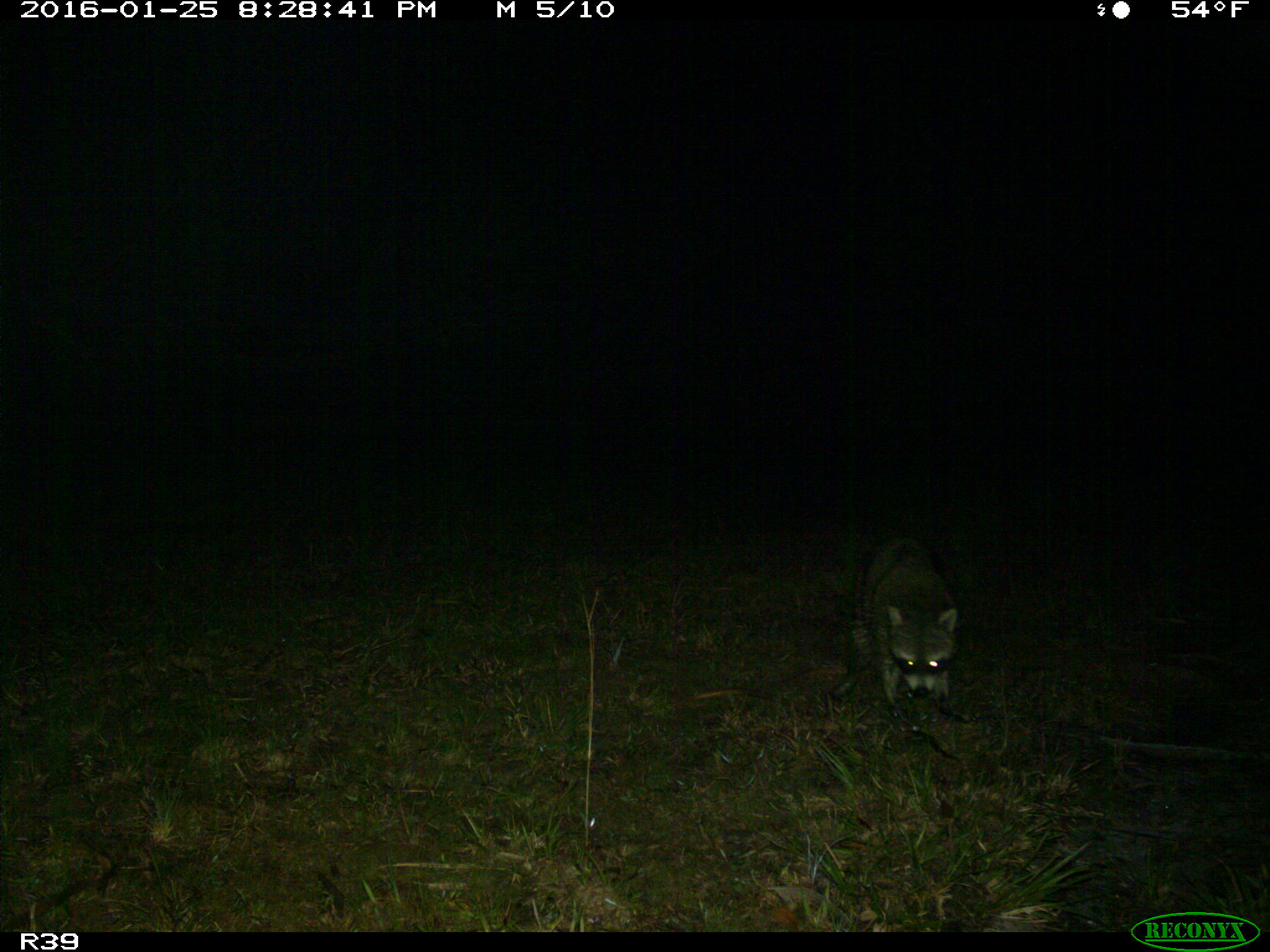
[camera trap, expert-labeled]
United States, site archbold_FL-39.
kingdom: Animalia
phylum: Chordata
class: Mammalia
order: Carnivora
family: Procyonidae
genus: Procyon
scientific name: Procyon lotor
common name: common raccoon